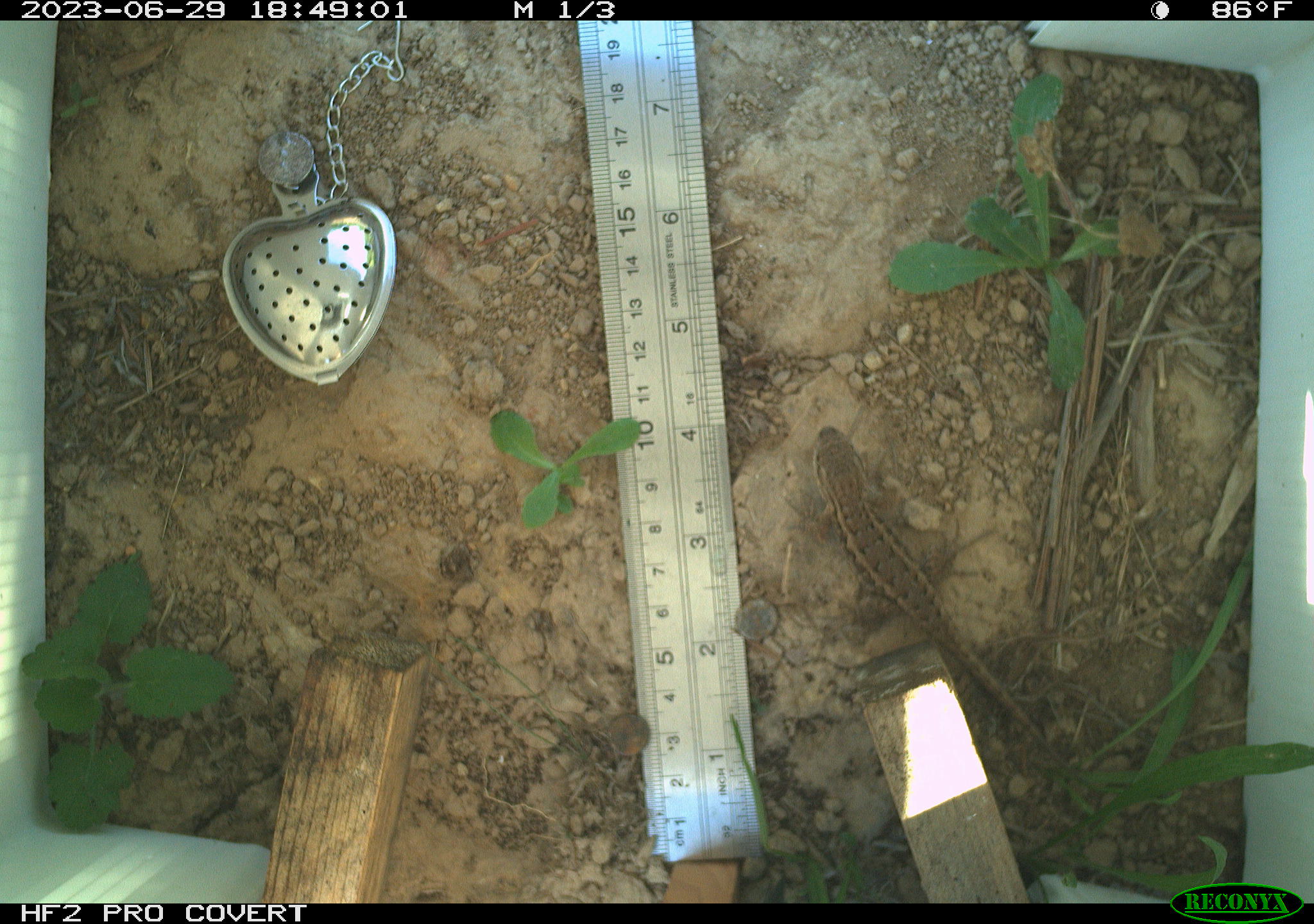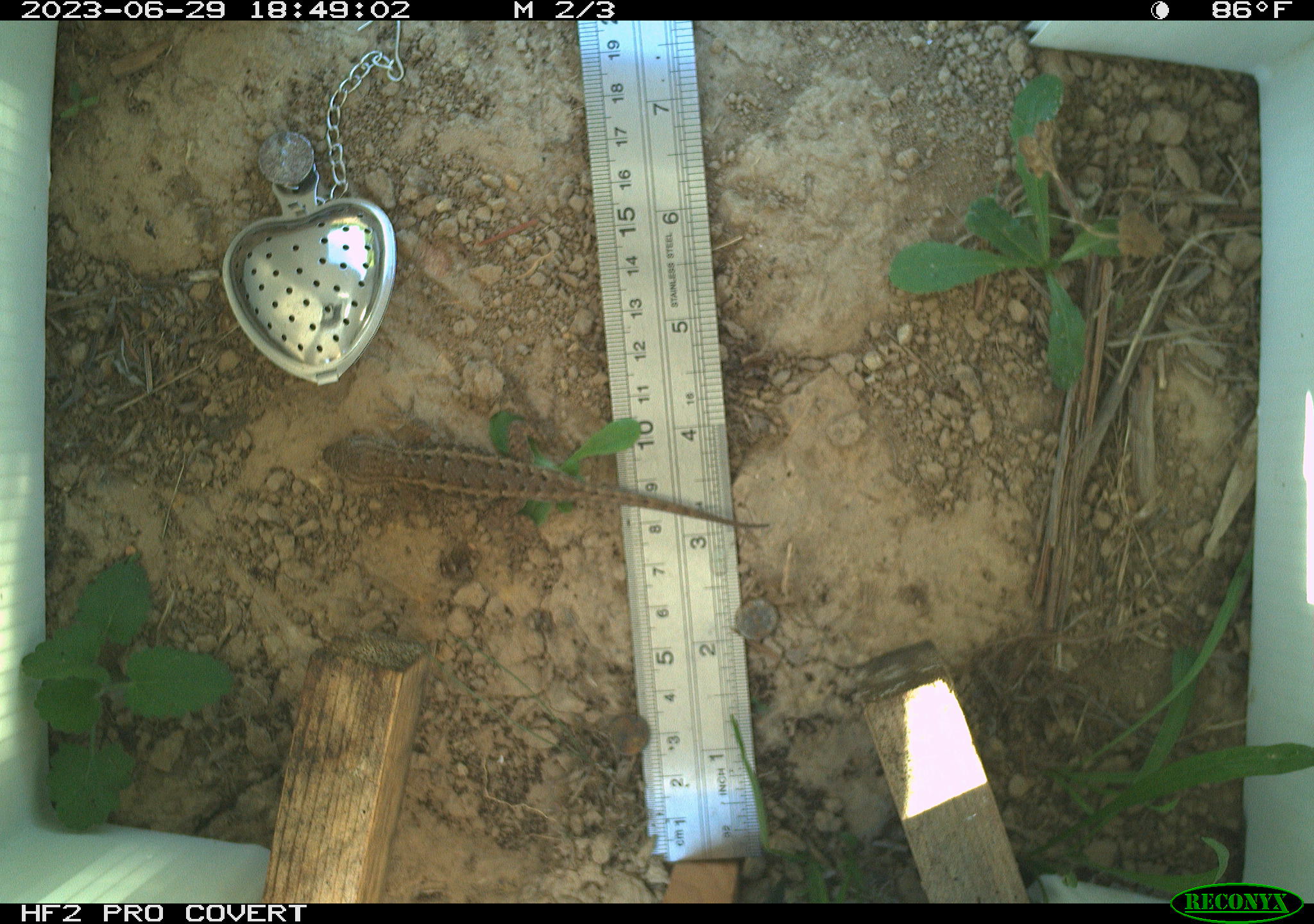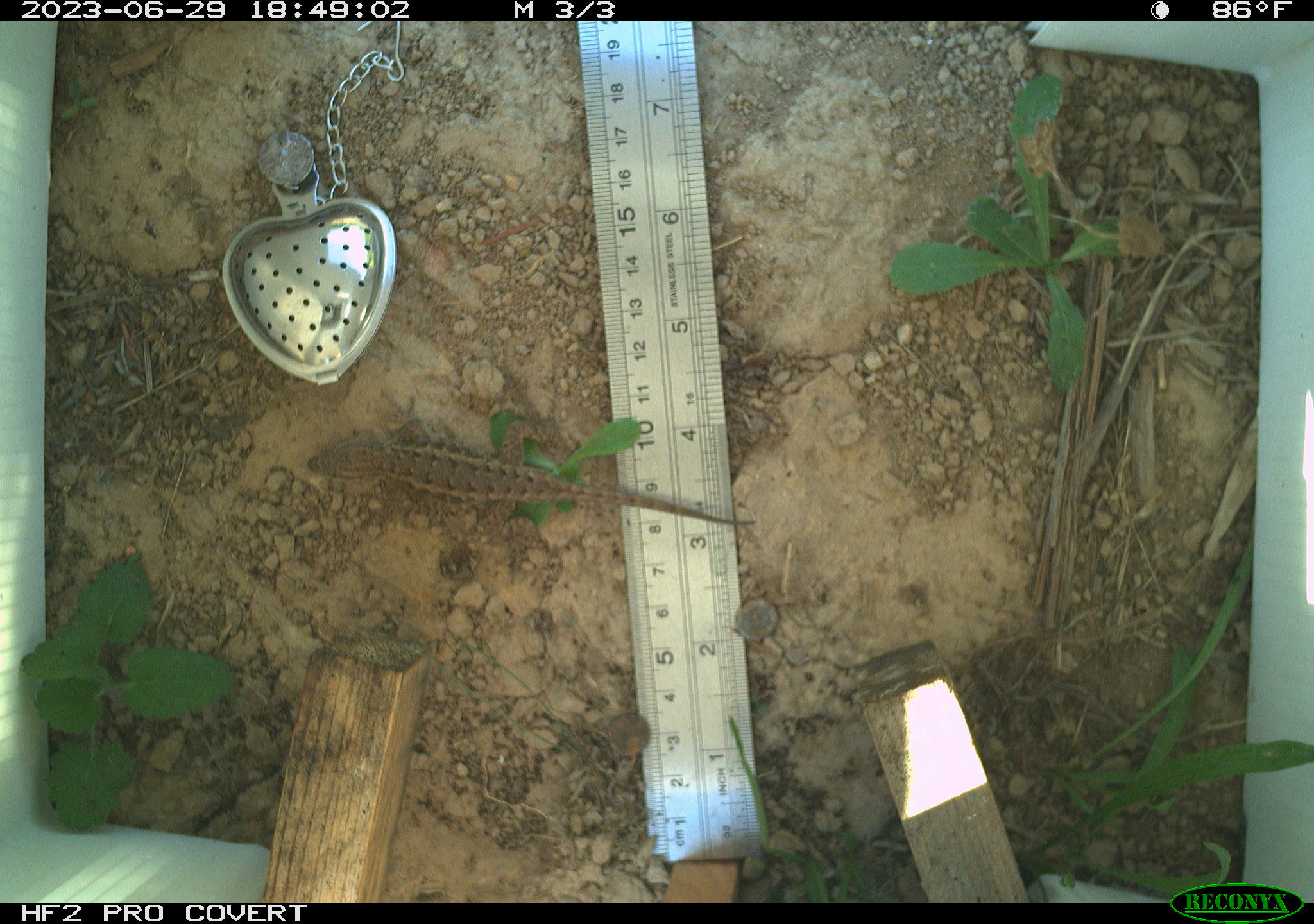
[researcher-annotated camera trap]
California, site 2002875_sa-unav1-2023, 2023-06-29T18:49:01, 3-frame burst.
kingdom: Animalia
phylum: Chordata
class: Reptilia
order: Squamata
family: Phrynosomatidae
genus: Sceloporus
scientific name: Sceloporus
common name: spiny lizards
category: sceloporus species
Sceloporus species (spiny lizards) (Sceloporus).